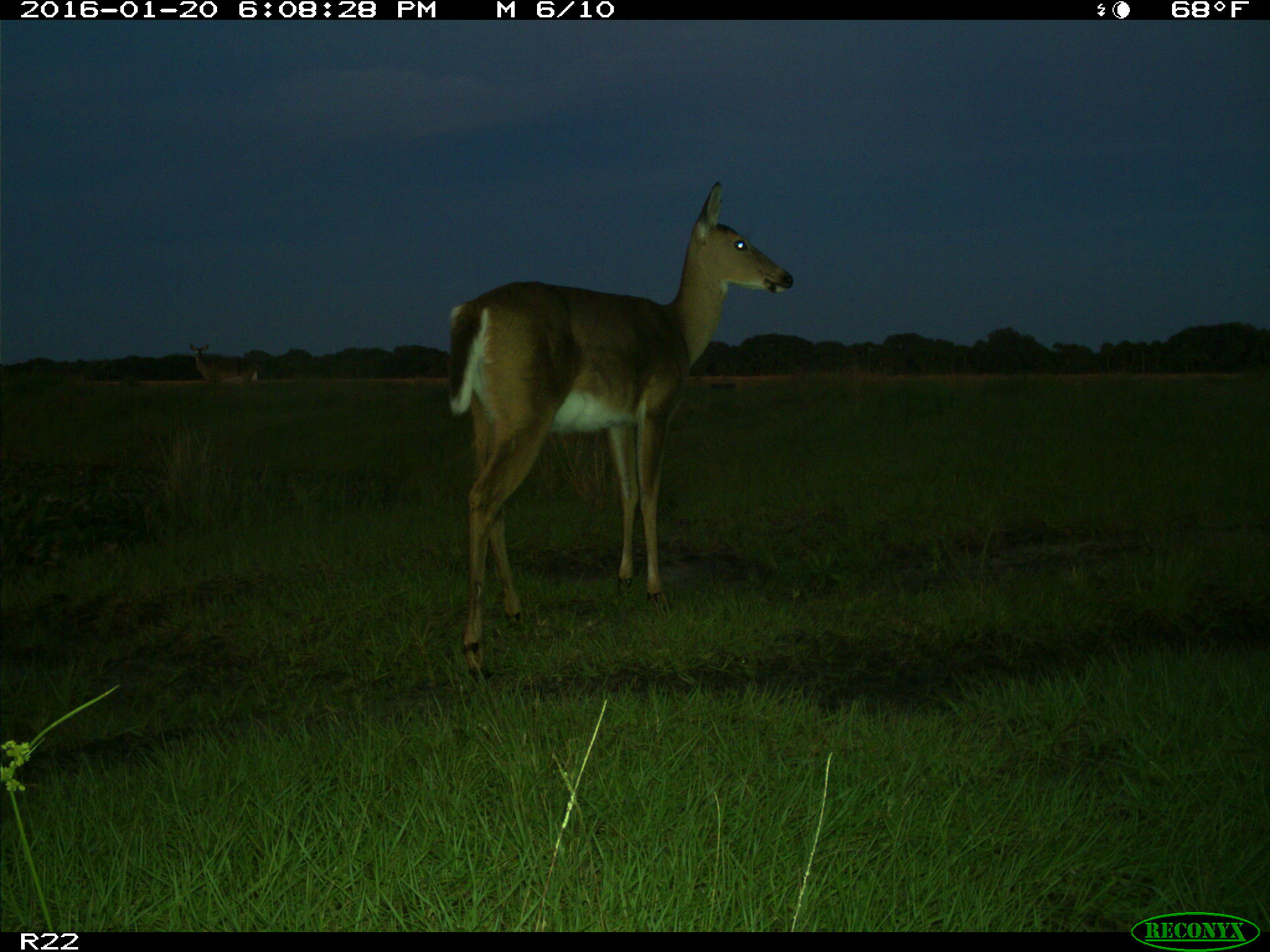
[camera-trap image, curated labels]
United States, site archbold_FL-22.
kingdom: Animalia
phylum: Chordata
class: Mammalia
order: Artiodactyla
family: Cervidae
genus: Odocoileus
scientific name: Odocoileus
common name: deer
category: unidentified deer